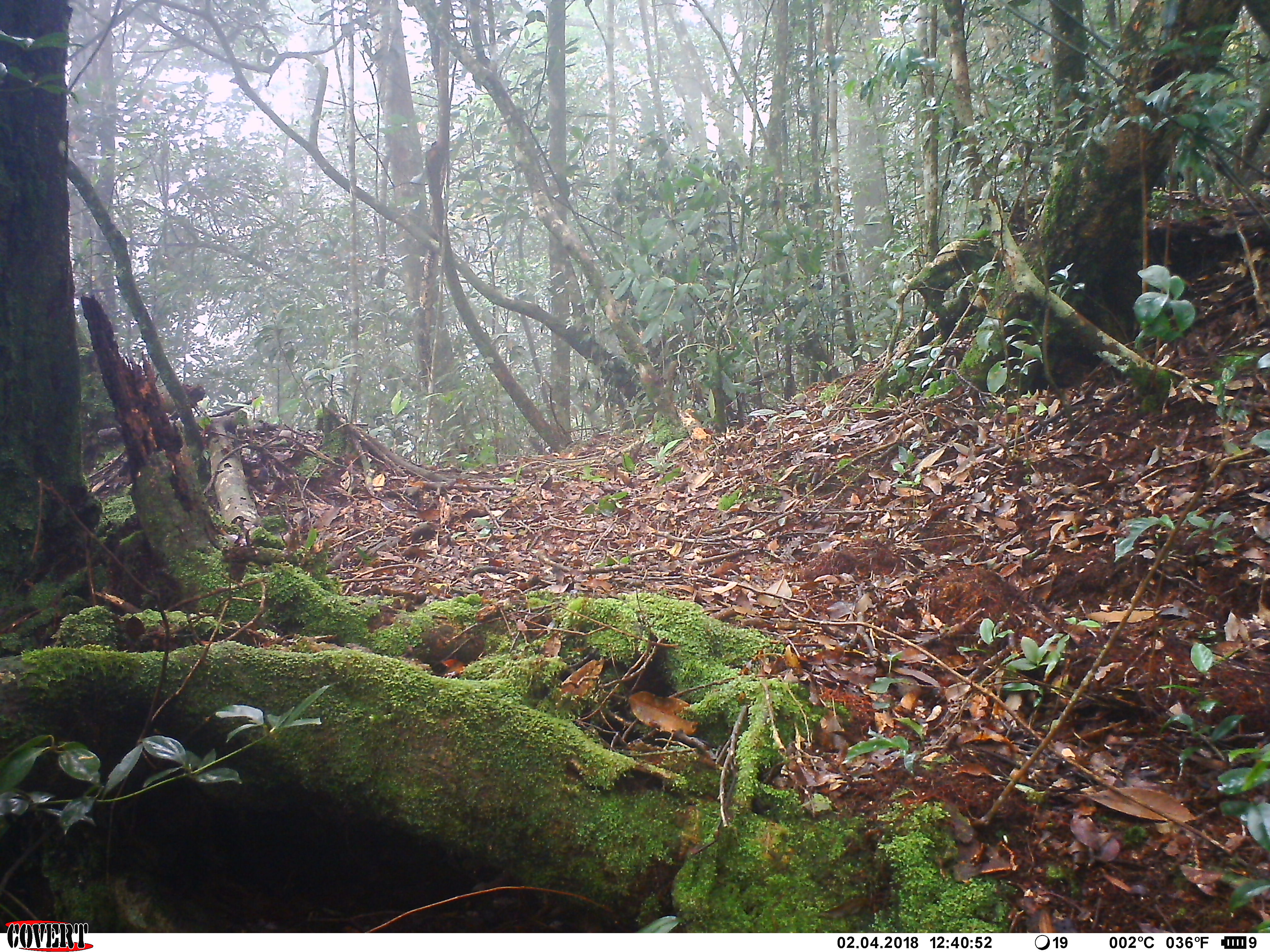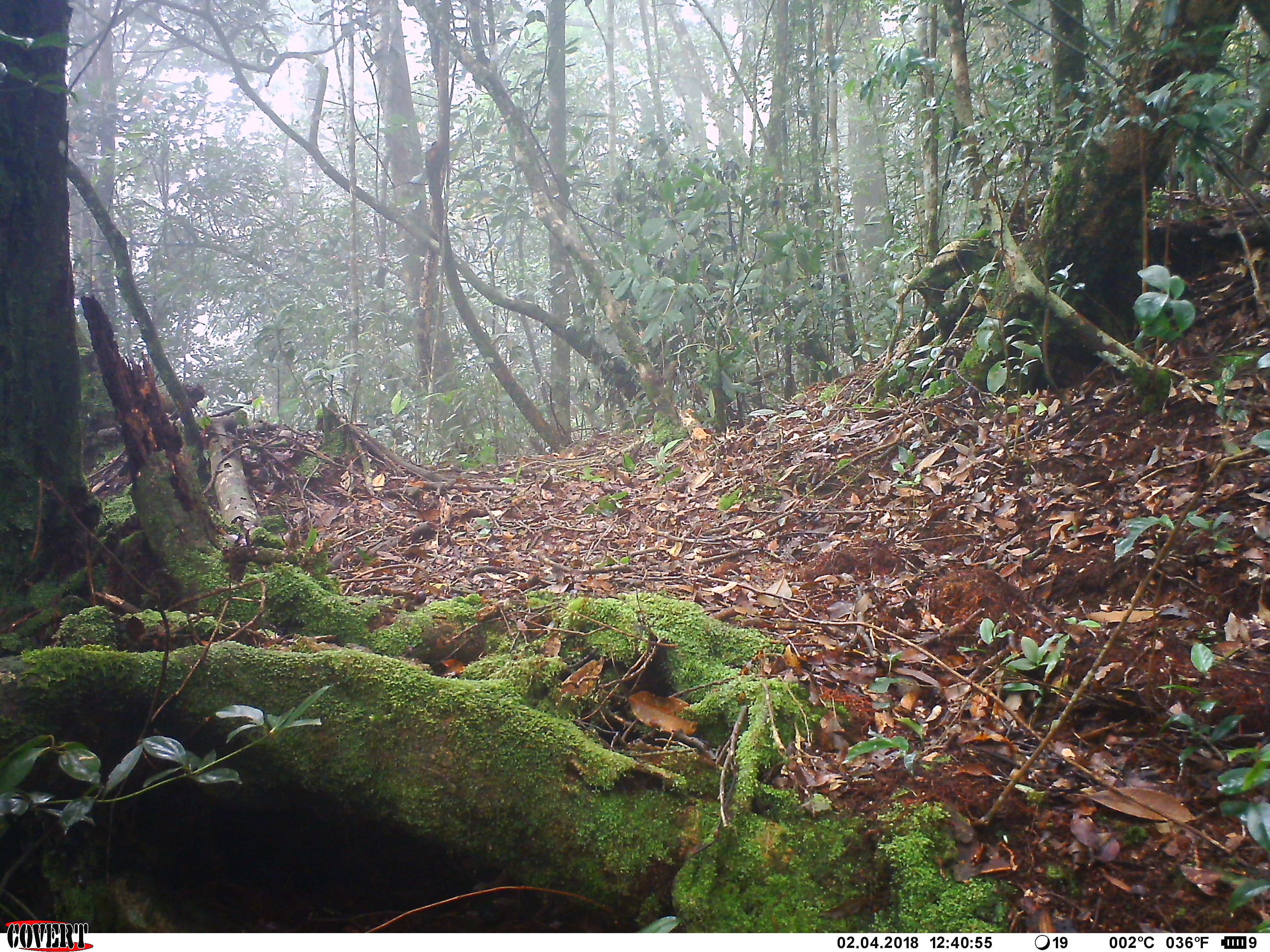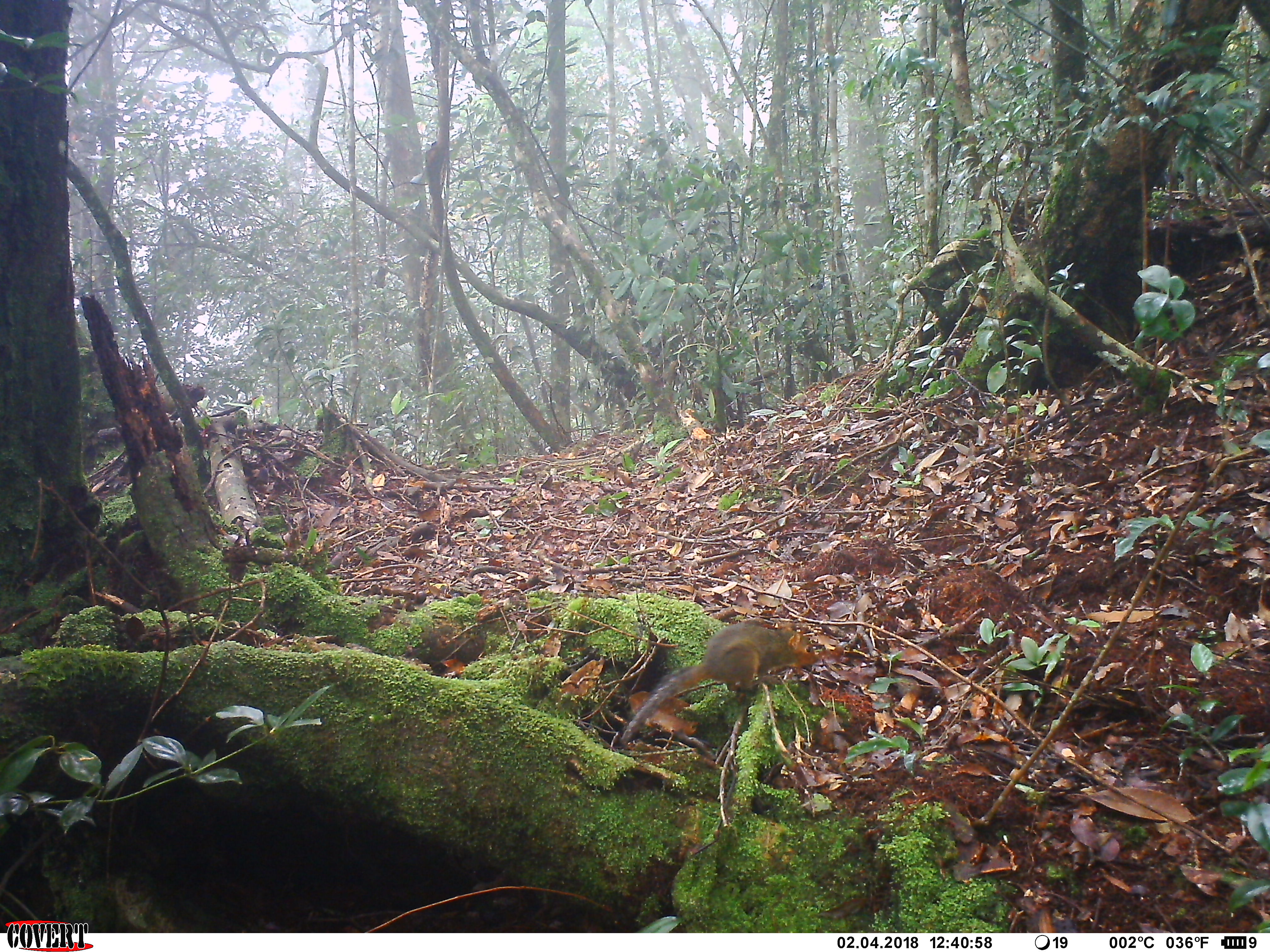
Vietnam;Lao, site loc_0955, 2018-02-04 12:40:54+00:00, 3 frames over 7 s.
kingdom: Animalia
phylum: Chordata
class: Mammalia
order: Rodentia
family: Sciuridae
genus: Dremomys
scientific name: Dremomys rufigenis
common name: red-cheeked squirrel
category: red cheeked squirrel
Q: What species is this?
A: Red cheeked squirrel (red-cheeked squirrel) (Dremomys rufigenis).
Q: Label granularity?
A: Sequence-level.